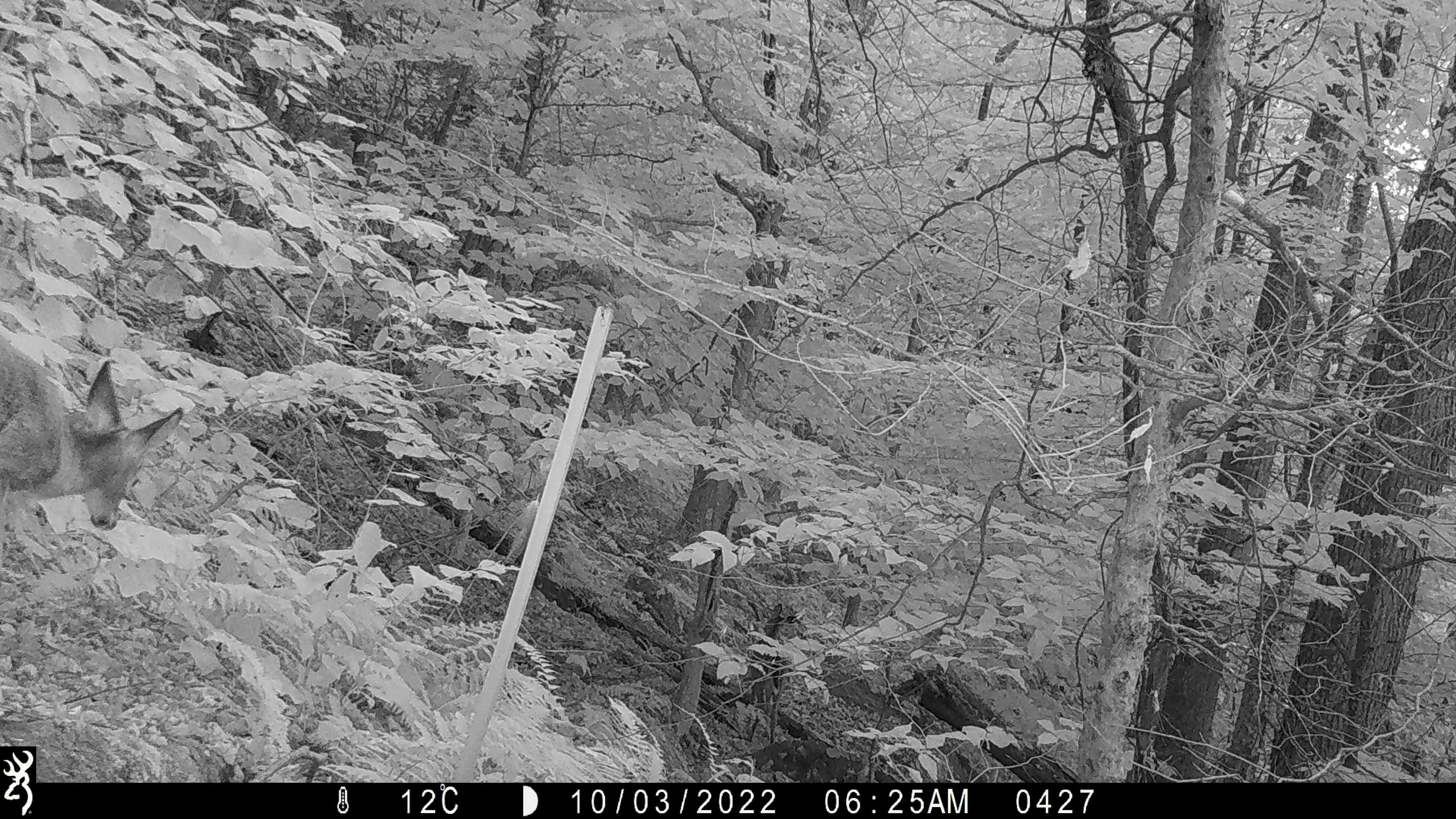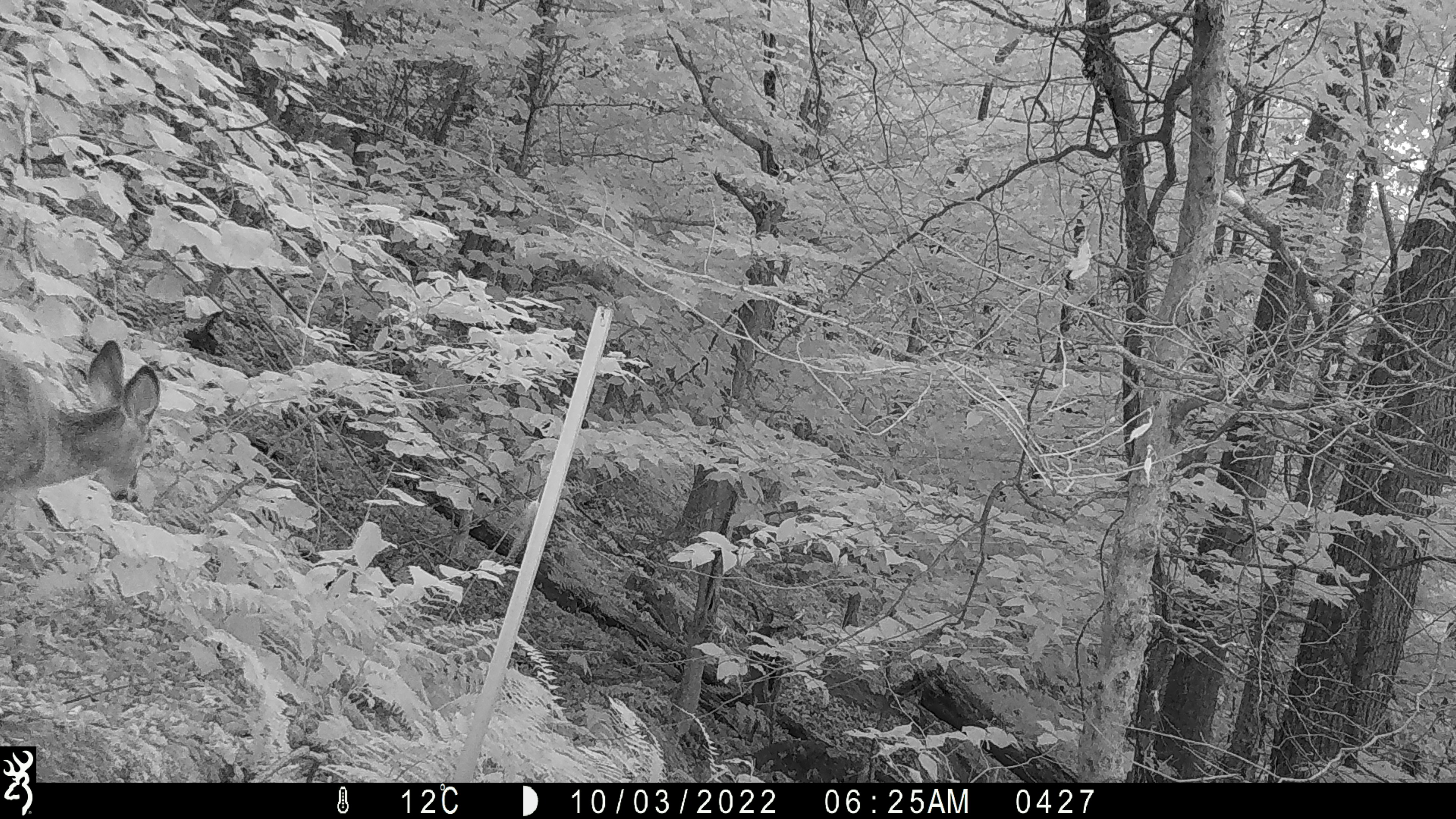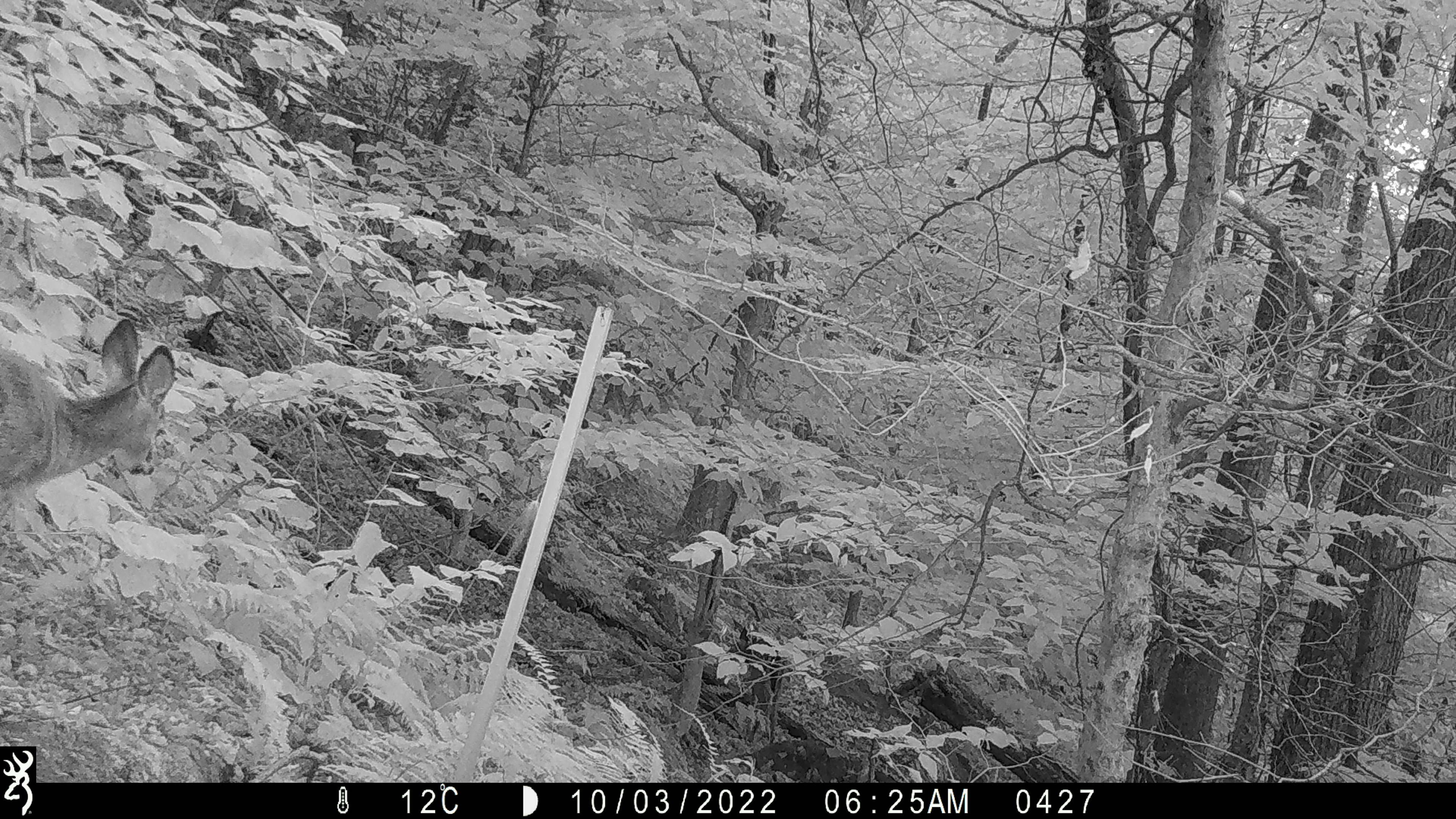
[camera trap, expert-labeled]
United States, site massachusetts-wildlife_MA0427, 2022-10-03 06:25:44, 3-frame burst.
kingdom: Animalia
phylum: Chordata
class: Mammalia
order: Artiodactyla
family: Cervidae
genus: Odocoileus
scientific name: Odocoileus virginianus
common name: white-tailed deer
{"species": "white-tailed deer (Odocoileus virginianus)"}